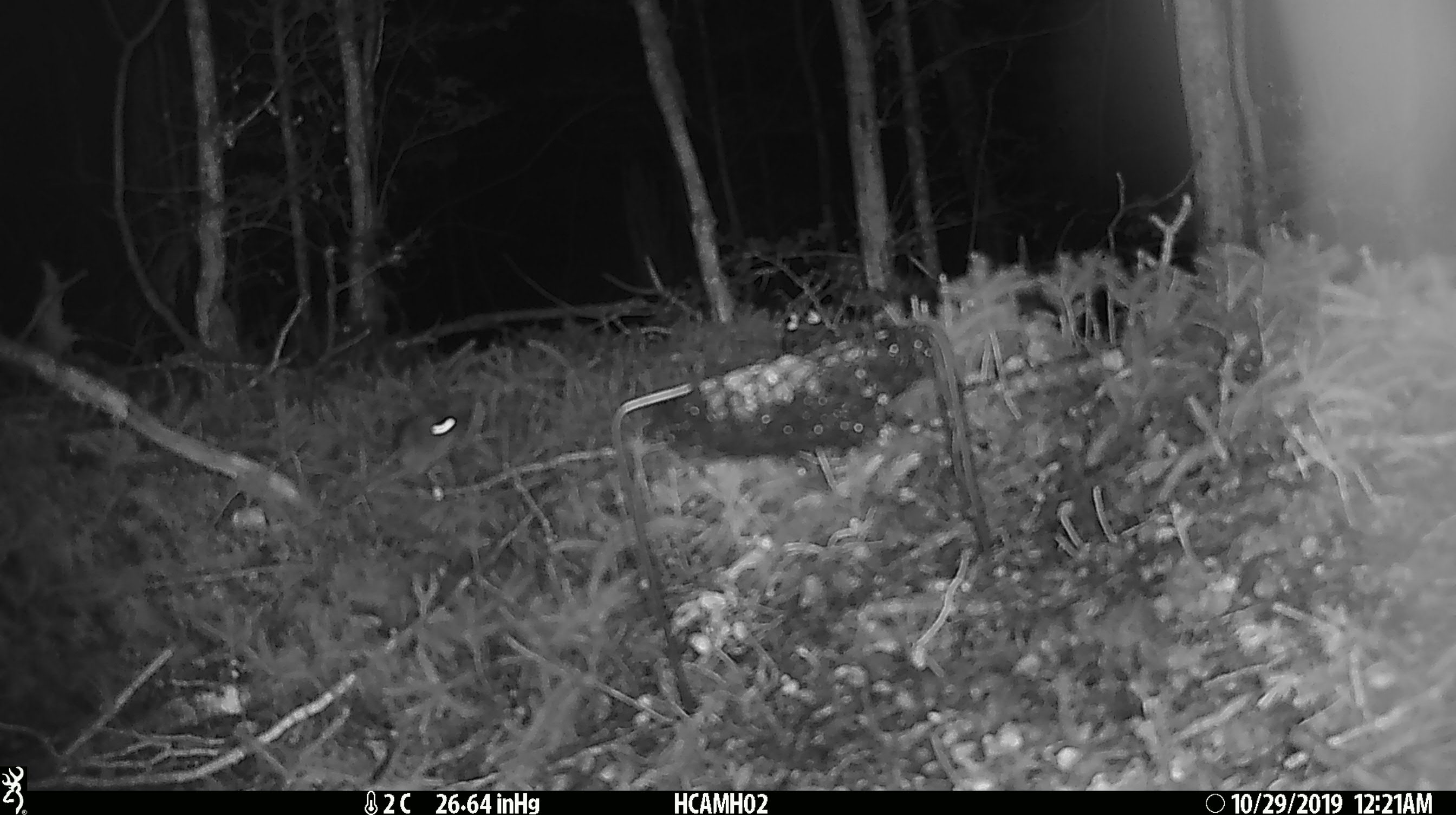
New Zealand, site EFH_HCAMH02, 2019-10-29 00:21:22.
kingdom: Animalia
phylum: Chordata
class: Mammalia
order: Rodentia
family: Muridae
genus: Mus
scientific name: Mus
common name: mouse